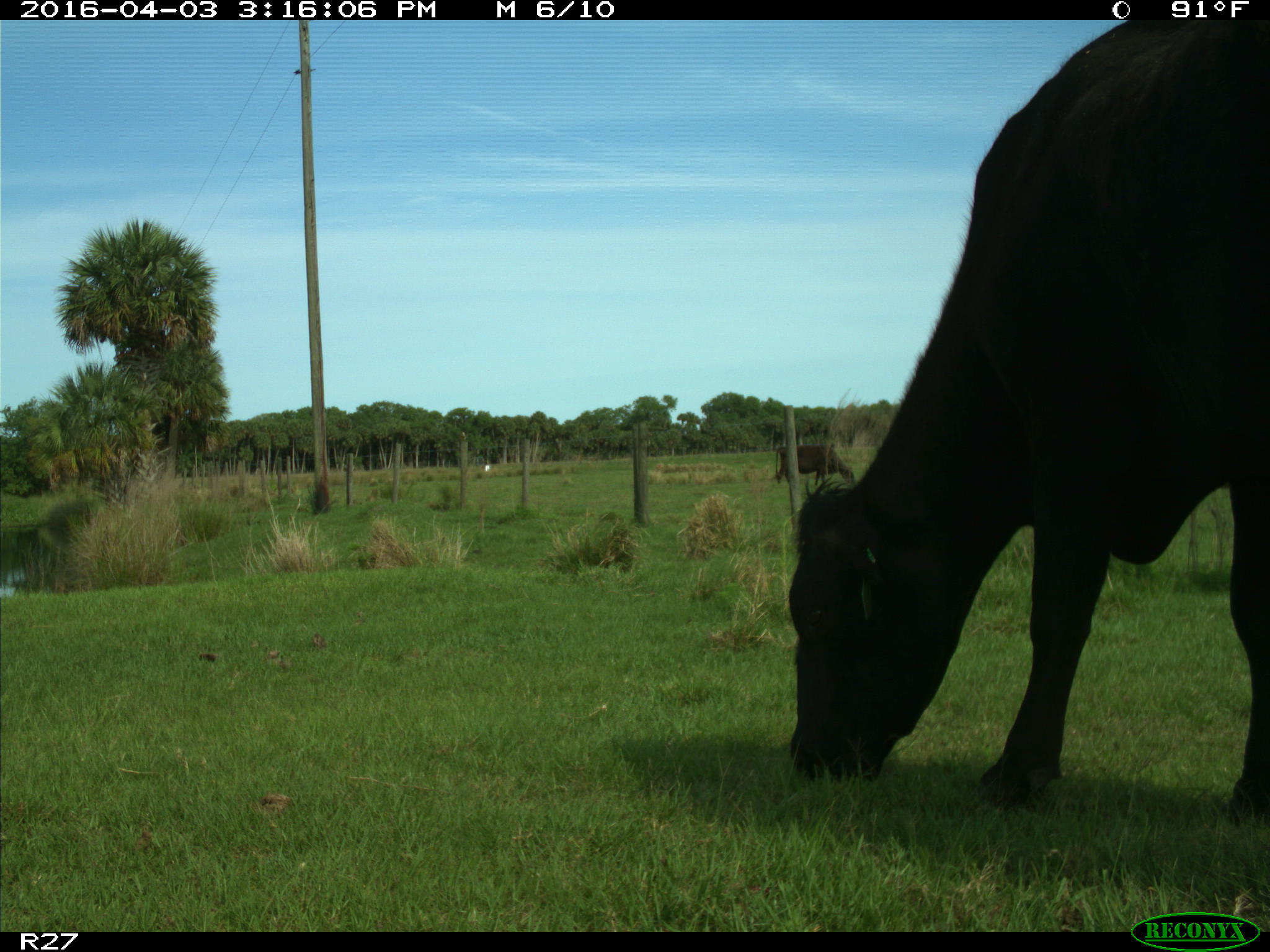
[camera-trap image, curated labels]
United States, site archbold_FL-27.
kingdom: Animalia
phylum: Chordata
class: Mammalia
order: Artiodactyla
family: Bovidae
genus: Bos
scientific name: Bos taurus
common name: domestic cow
Bos taurus (domestic cow).